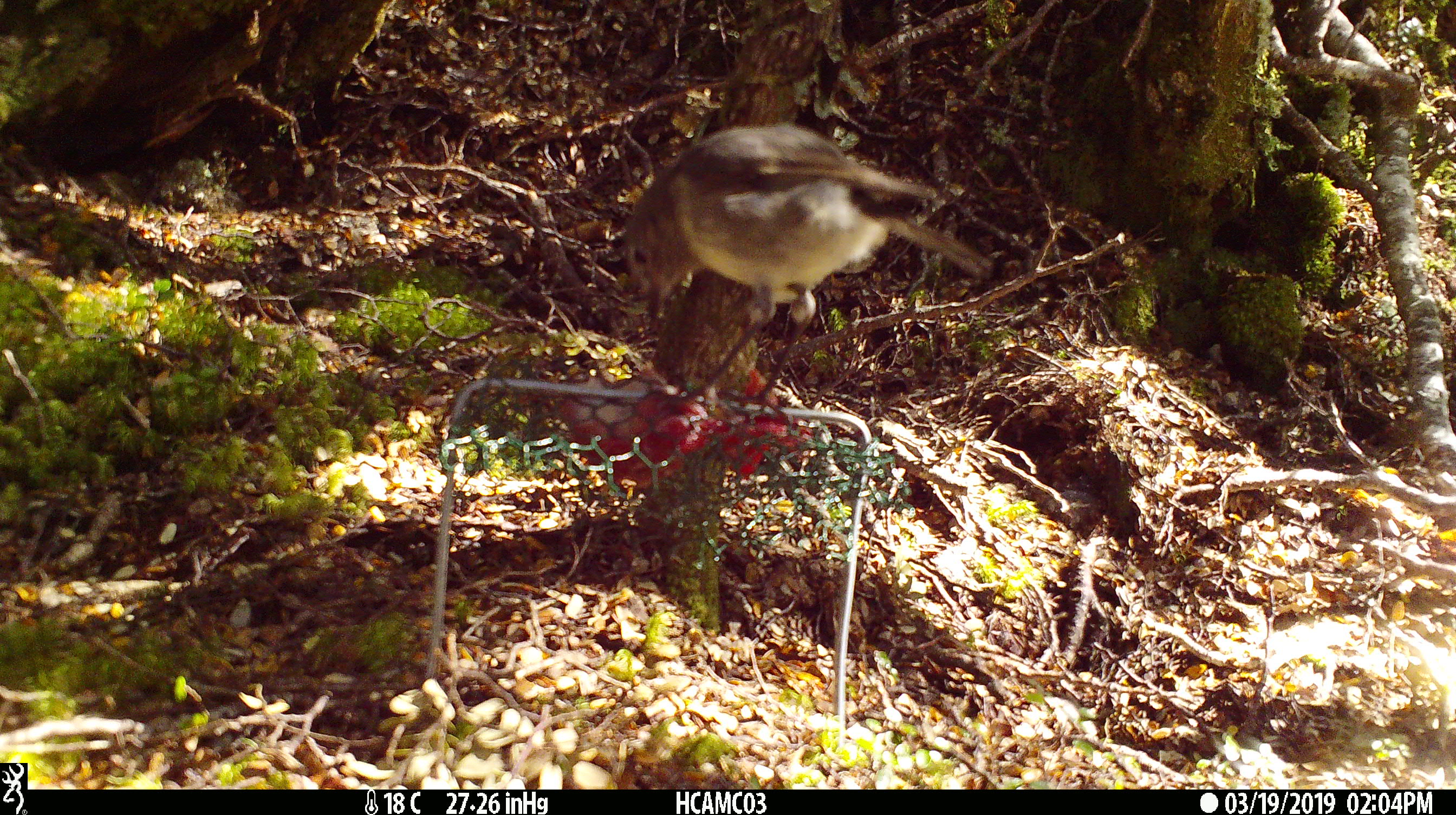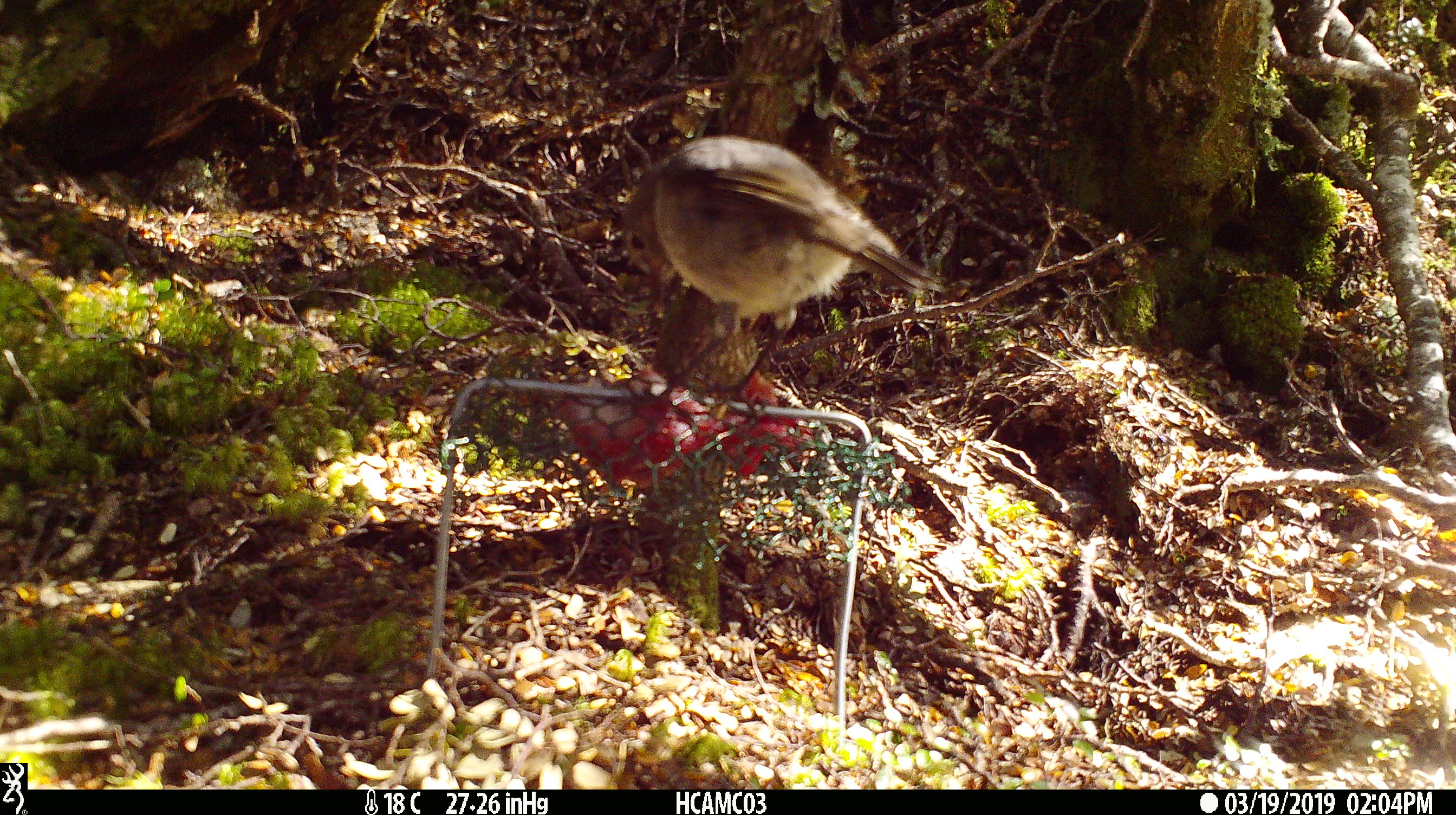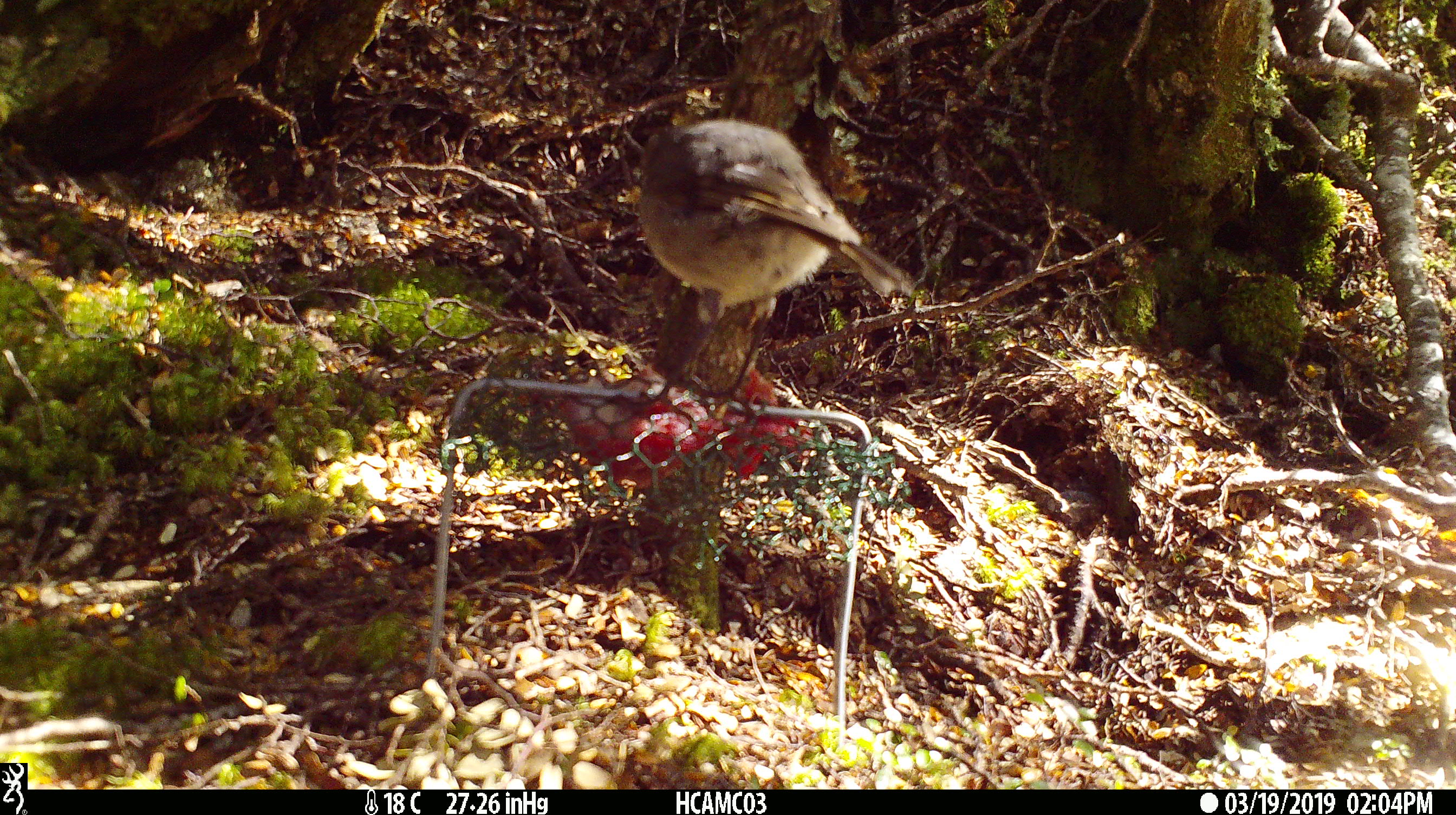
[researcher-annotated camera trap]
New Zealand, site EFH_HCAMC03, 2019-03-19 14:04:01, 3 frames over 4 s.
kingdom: Animalia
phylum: Chordata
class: Aves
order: Passeriformes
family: Petroicidae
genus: Petroica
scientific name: Petroica australis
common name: new zealand robin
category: robin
Robin (new zealand robin) (Petroica australis).